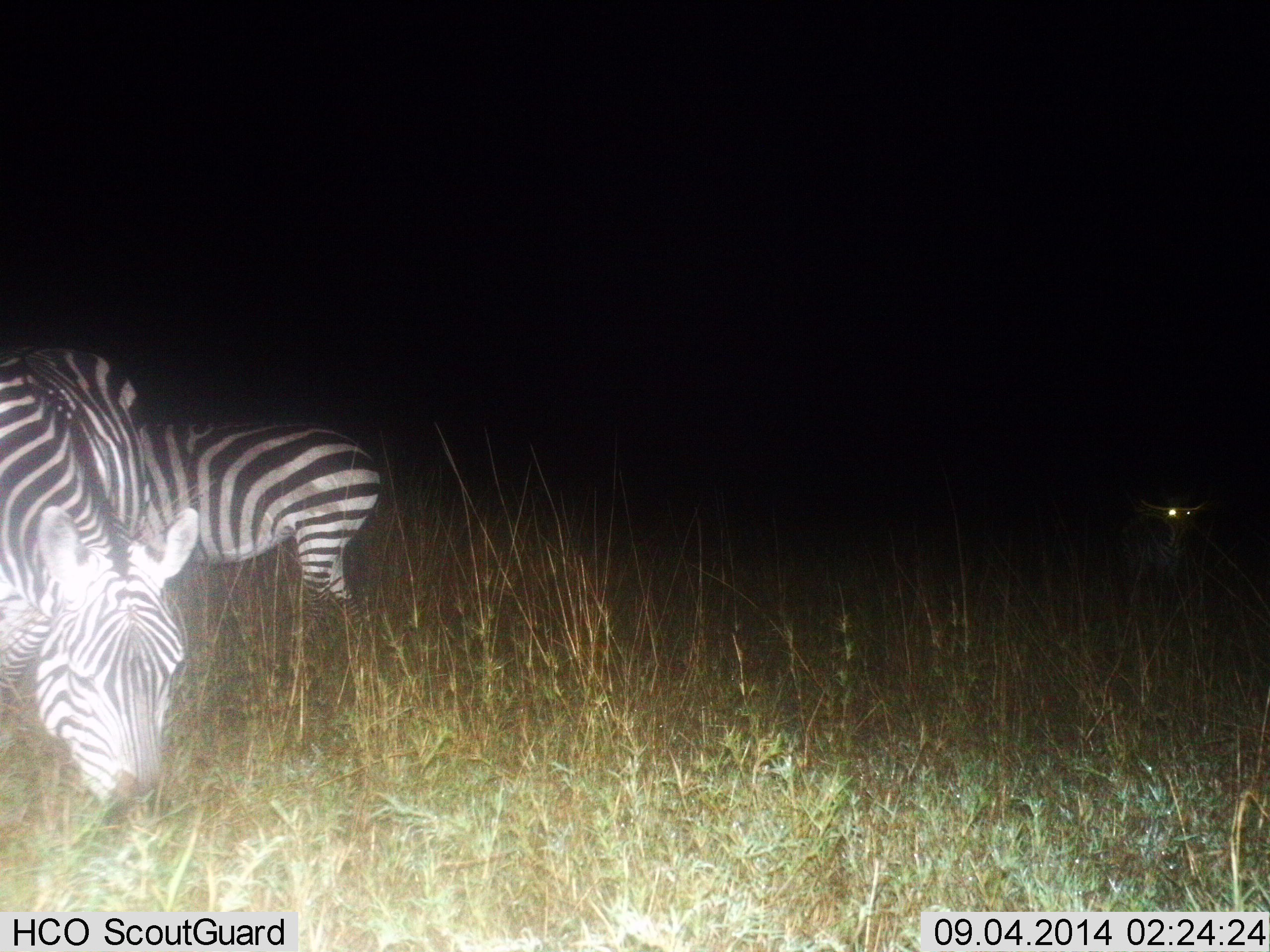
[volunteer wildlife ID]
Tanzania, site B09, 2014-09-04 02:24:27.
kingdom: Animalia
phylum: Chordata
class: Mammalia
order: Perissodactyla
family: Equidae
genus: Equus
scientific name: Equus quagga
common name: plains zebra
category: zebra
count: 2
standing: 45%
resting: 9%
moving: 0%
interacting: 0%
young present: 0%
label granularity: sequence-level